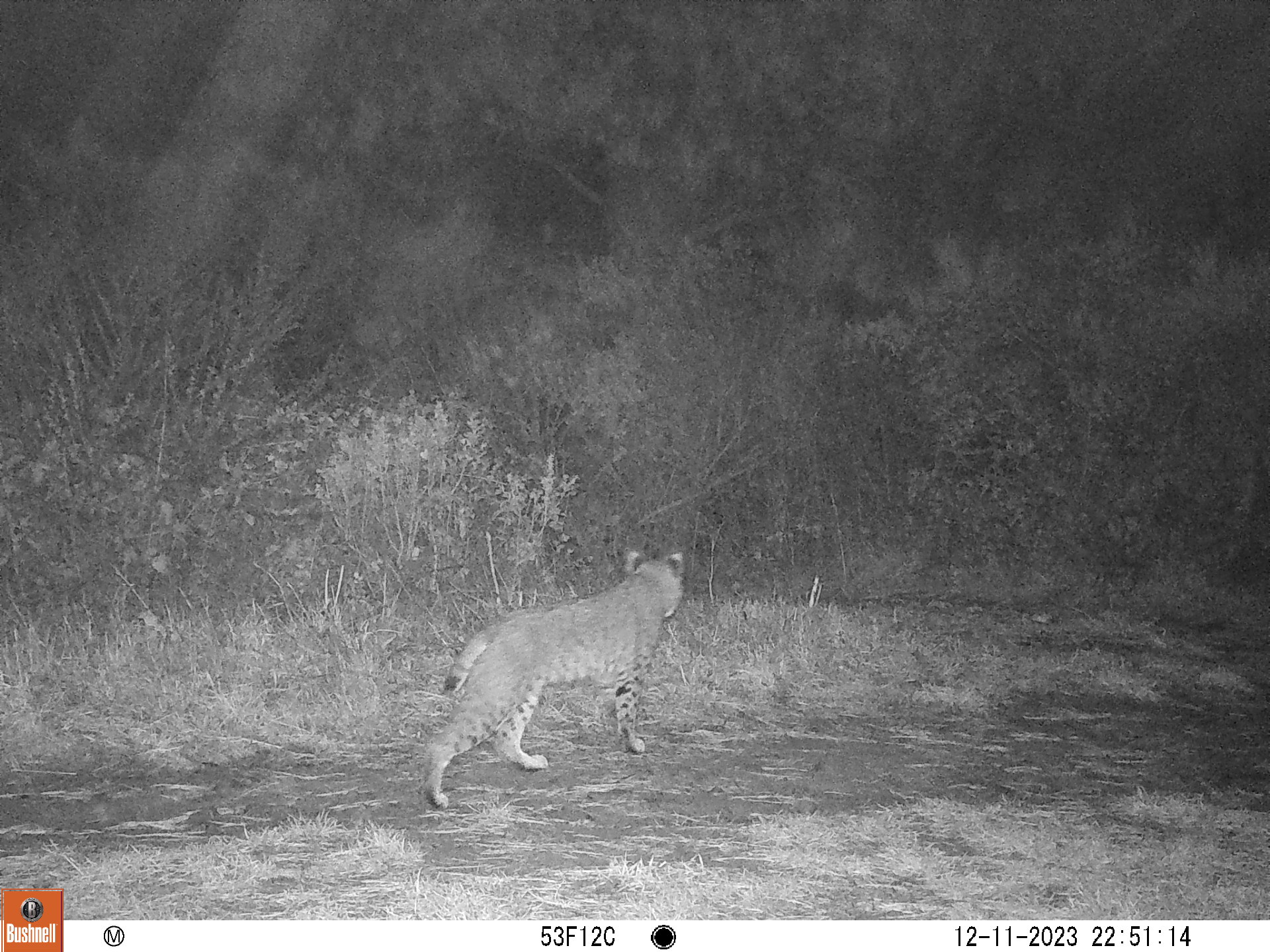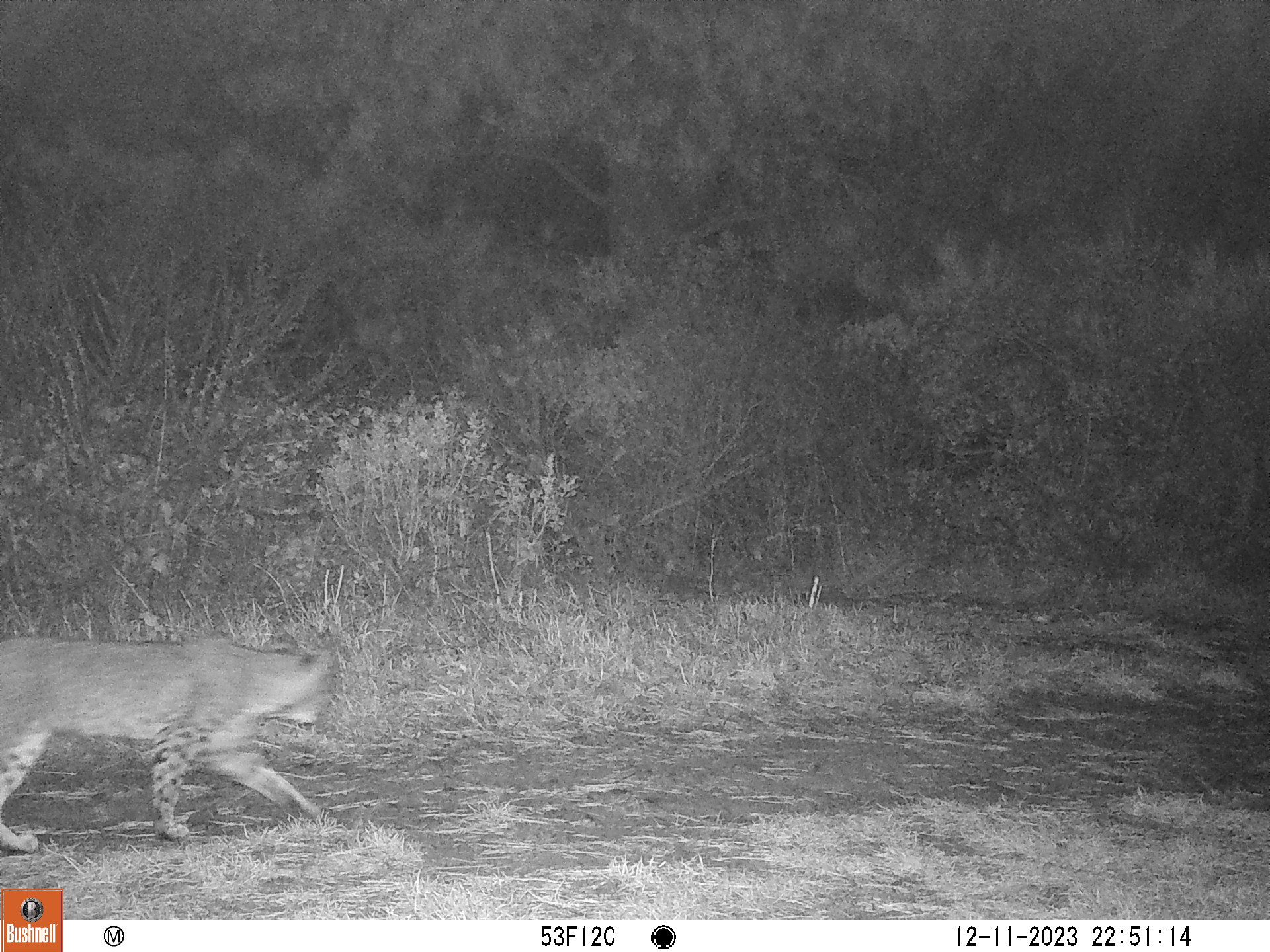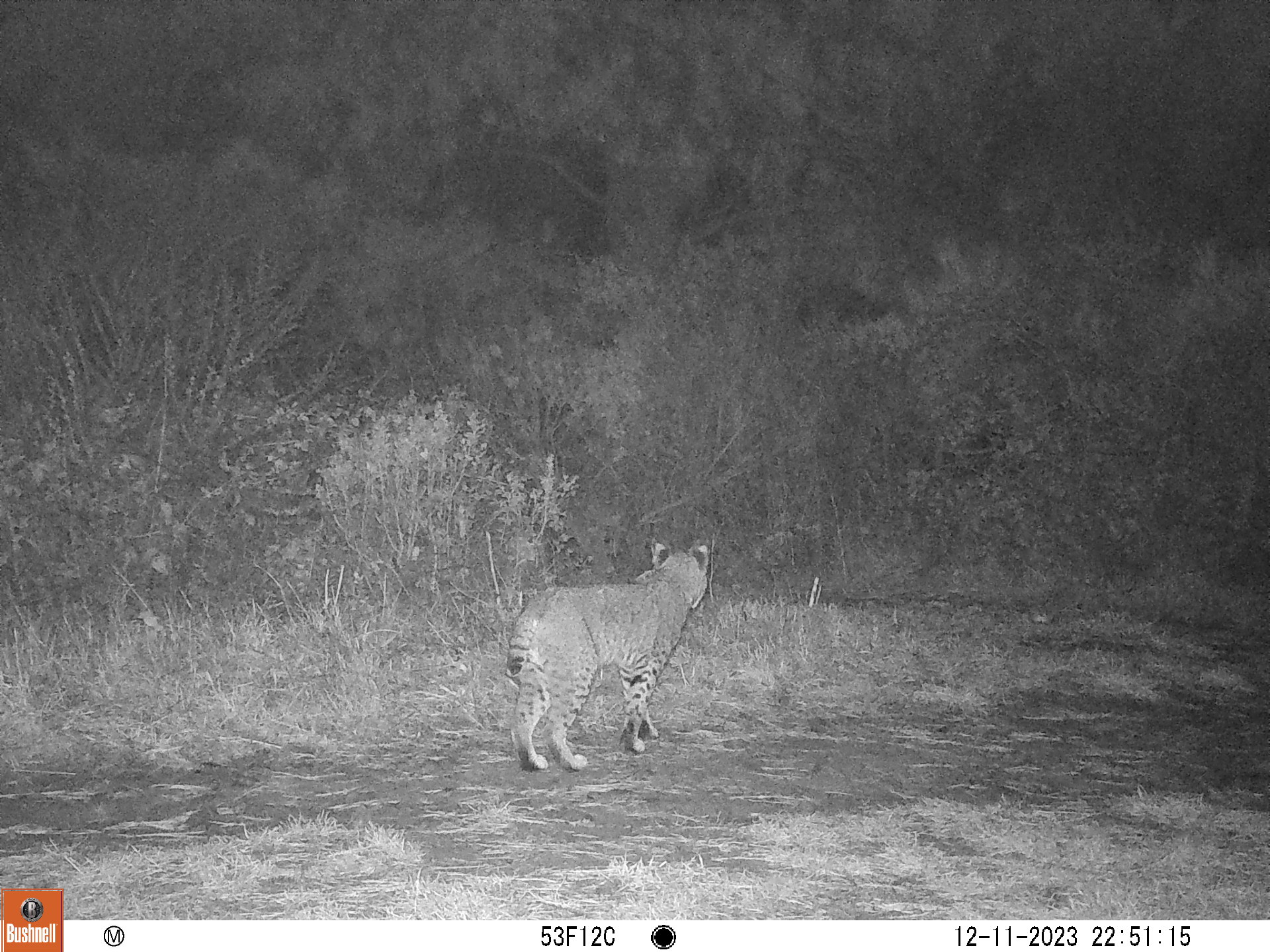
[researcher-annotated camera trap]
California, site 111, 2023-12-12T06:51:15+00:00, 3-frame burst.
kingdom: Animalia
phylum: Chordata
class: Mammalia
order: Carnivora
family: Felidae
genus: Lynx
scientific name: Lynx rufus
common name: bobcat